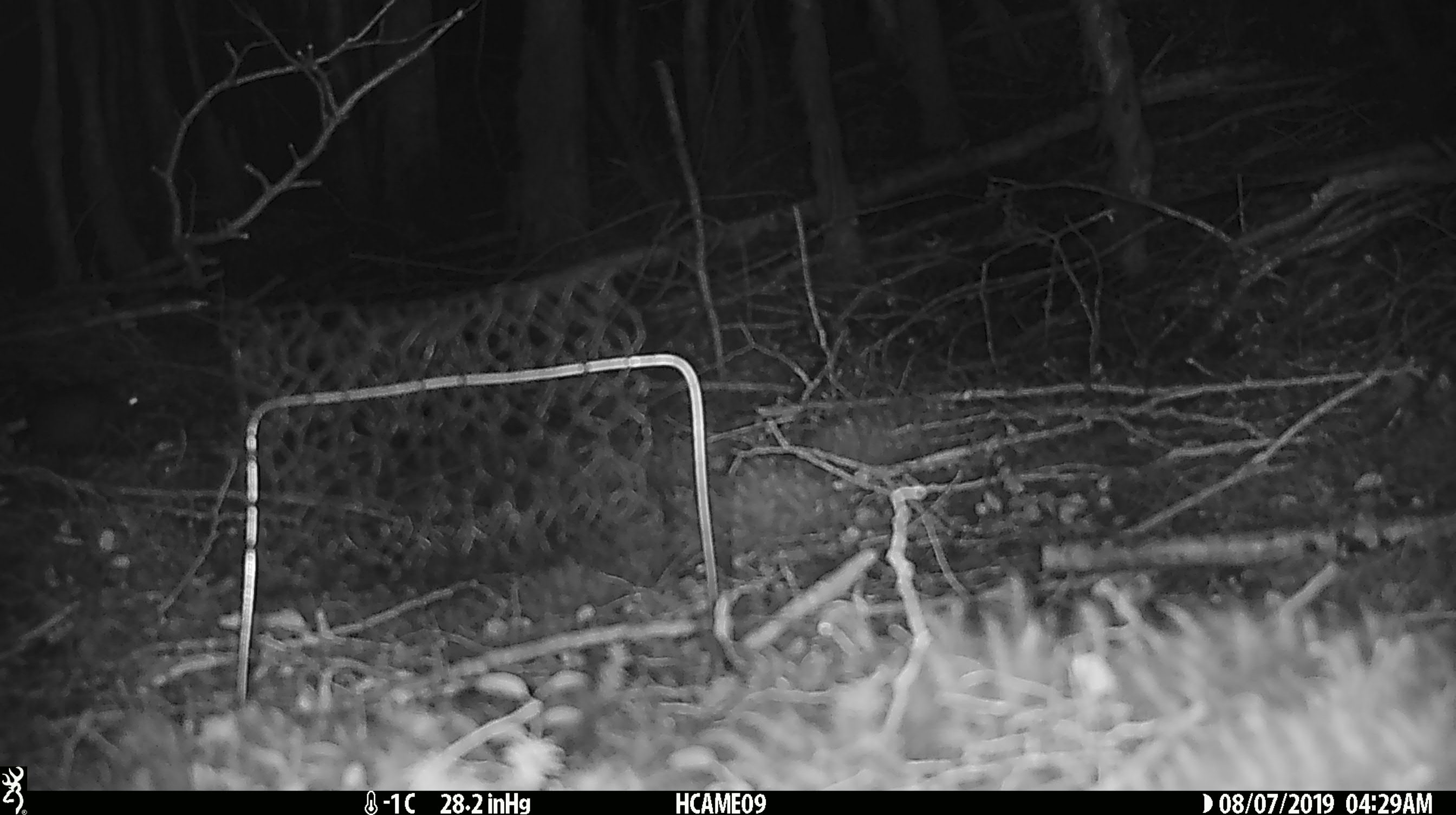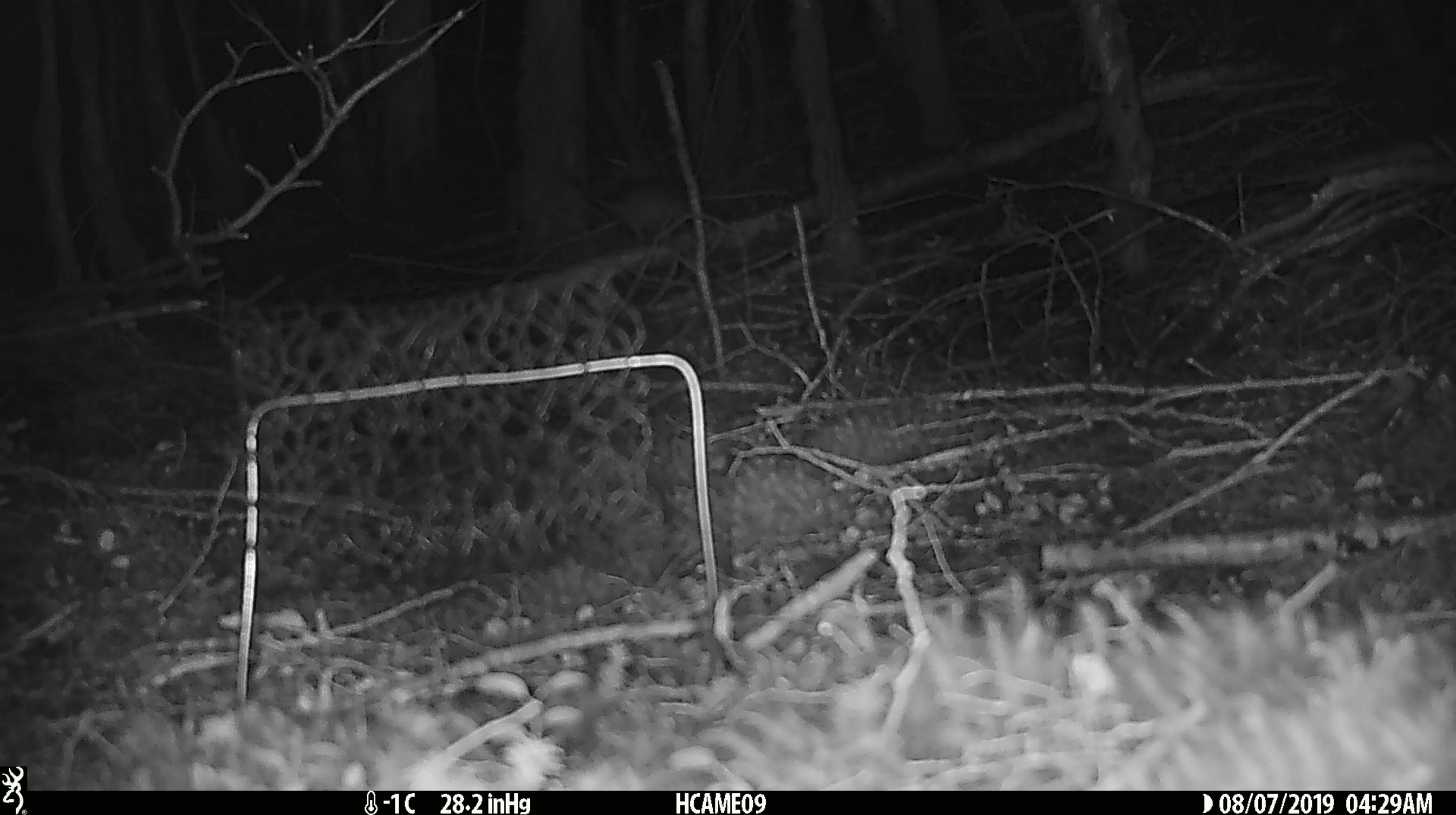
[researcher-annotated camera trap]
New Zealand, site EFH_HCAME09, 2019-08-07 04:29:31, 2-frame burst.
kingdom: Animalia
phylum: Chordata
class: Mammalia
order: Rodentia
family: Muridae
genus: Rattus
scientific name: Rattus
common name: rat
Rat (Rattus).